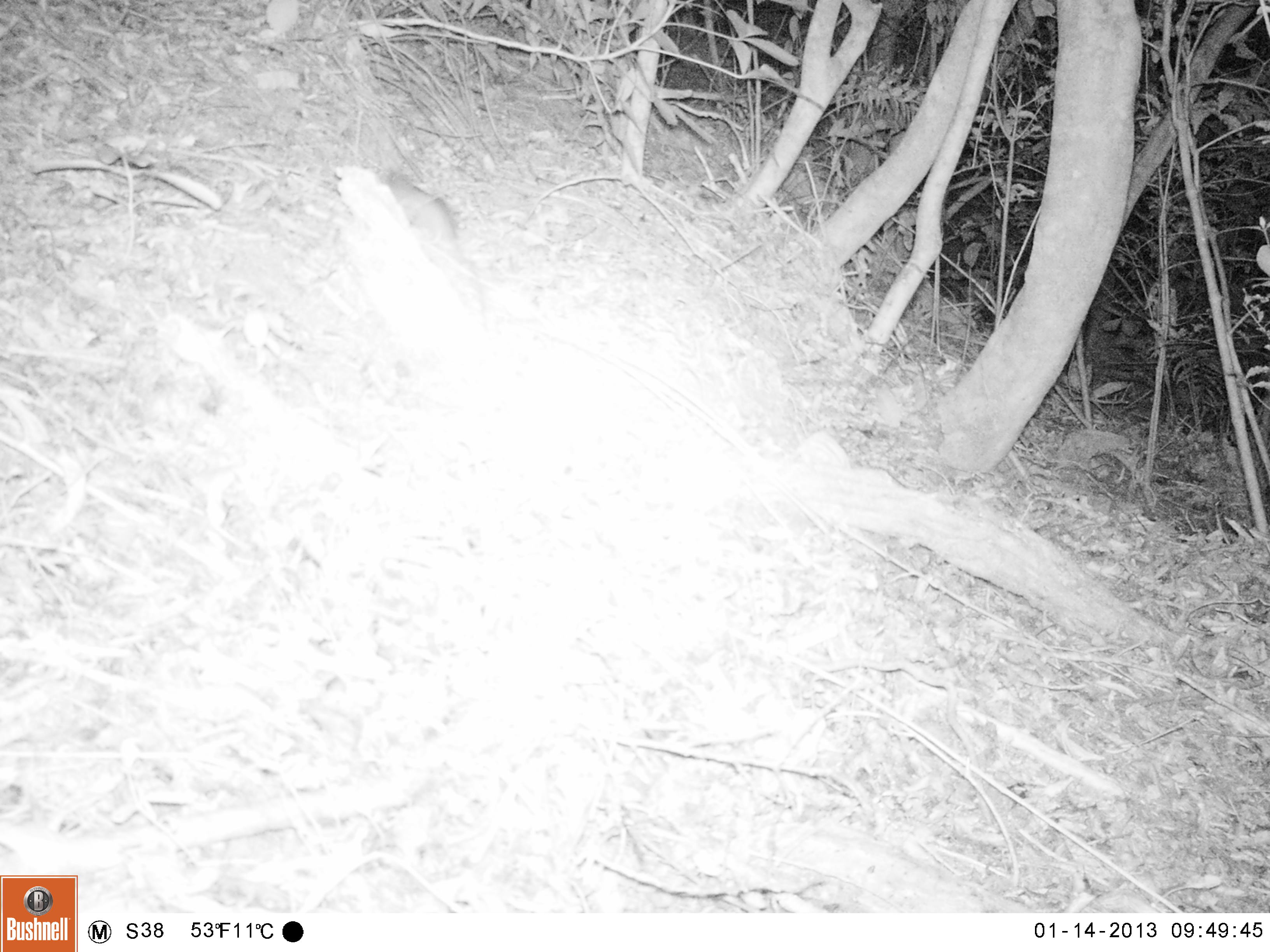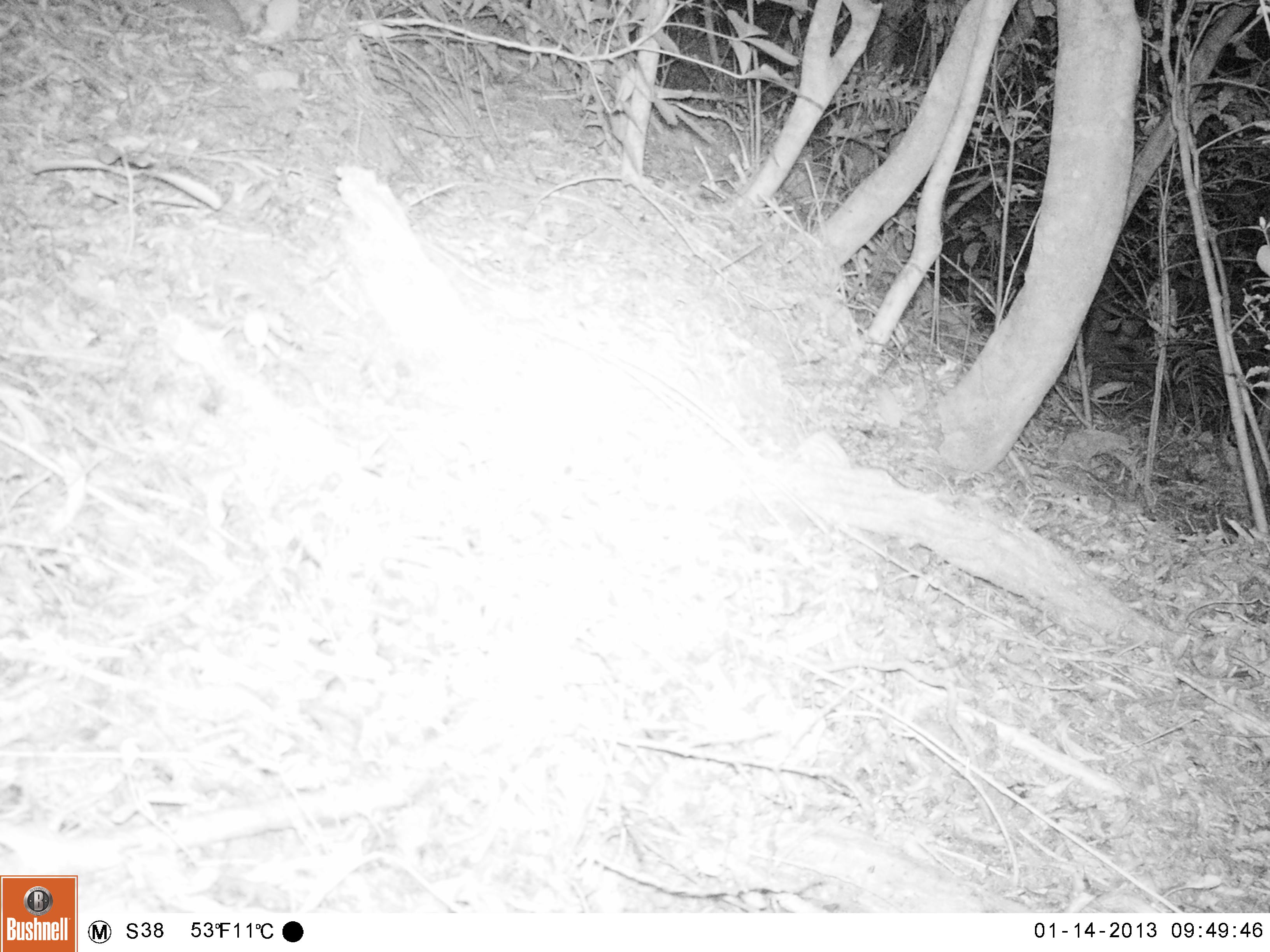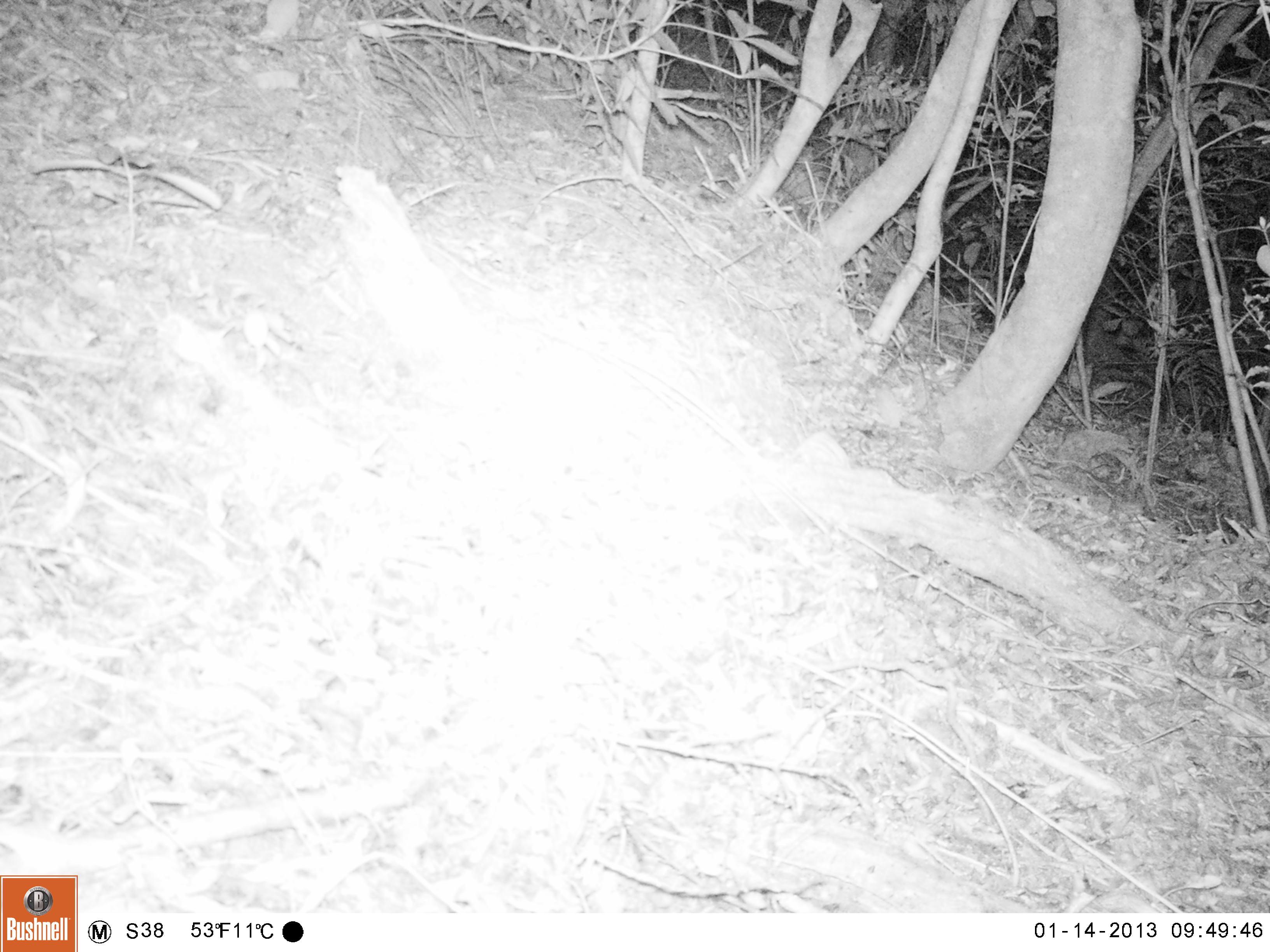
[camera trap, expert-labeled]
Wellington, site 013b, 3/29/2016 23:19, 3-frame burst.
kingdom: Animalia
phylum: Chordata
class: Mammalia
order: Rodentia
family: Muridae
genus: Rattus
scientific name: Rattus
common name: rat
Rat (Rattus).